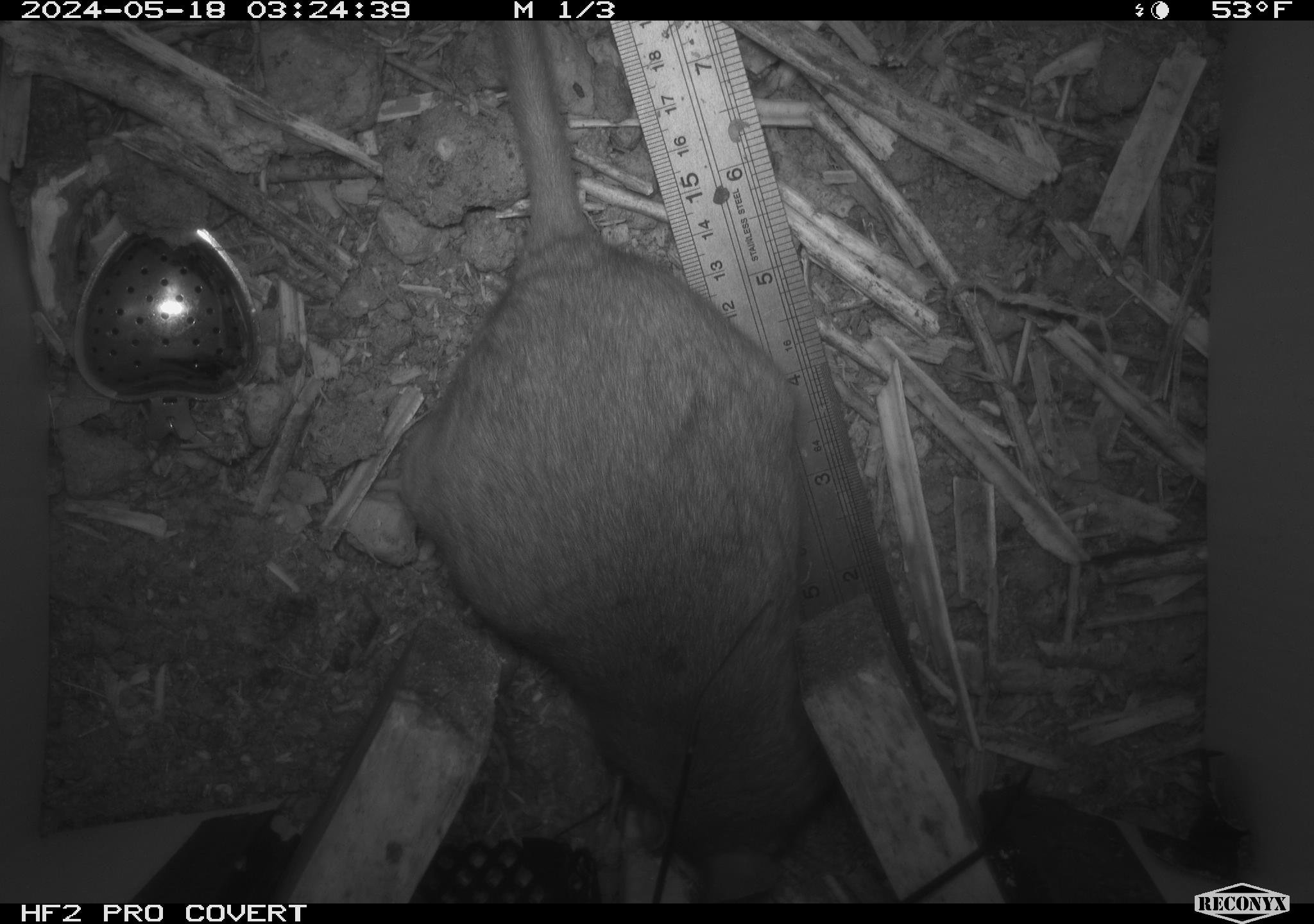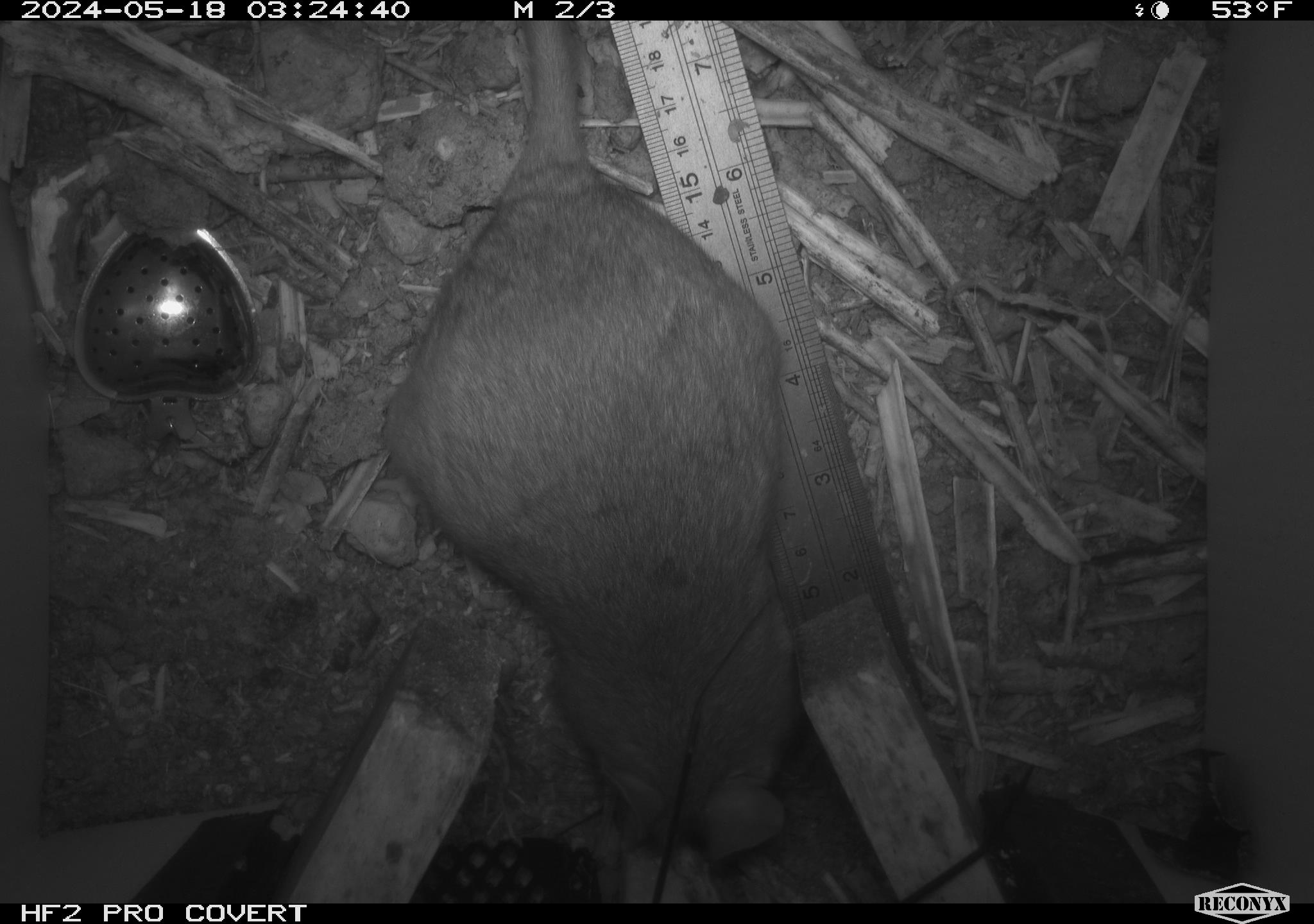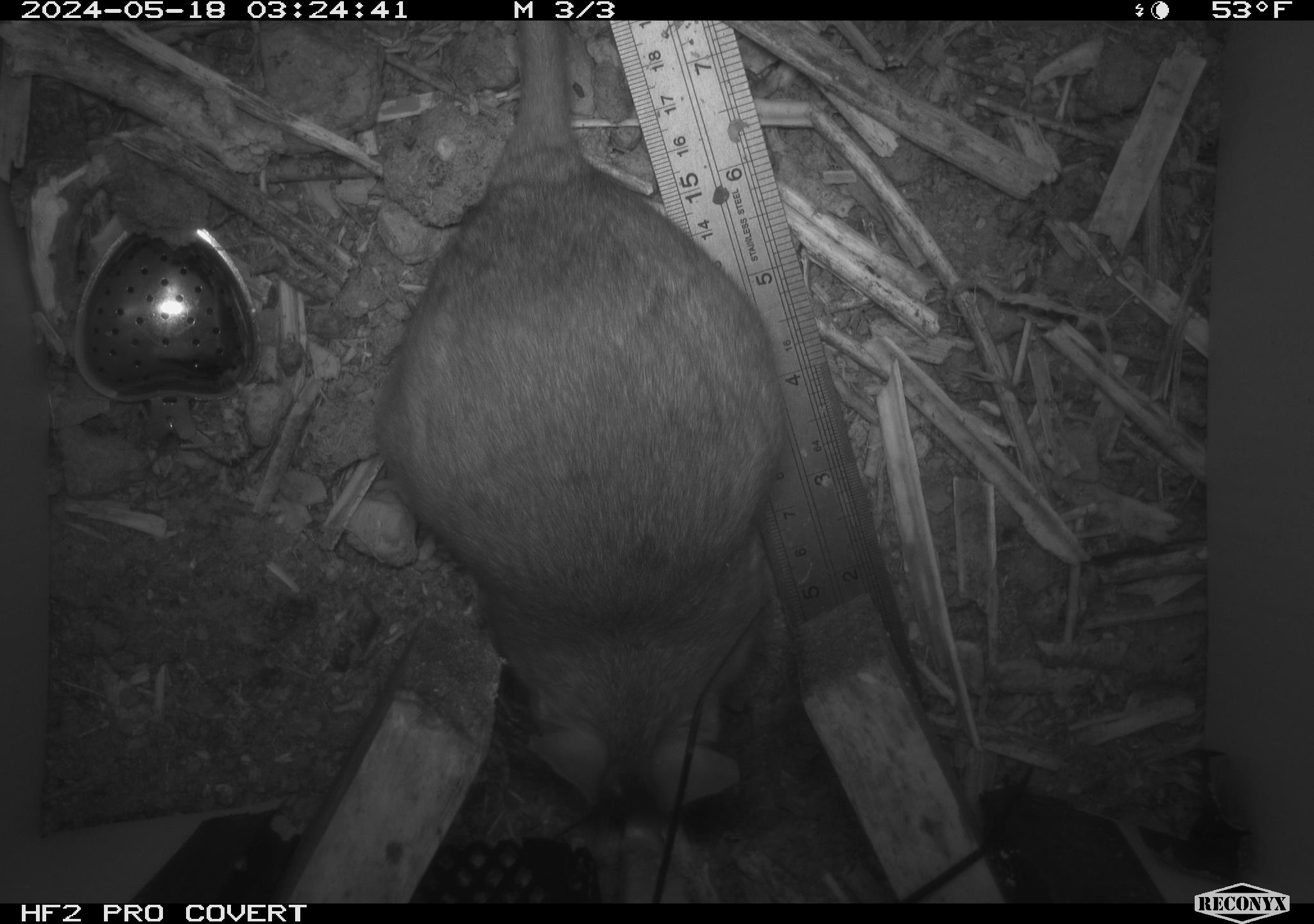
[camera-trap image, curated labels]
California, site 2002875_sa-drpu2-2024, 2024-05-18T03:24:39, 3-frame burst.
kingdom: Animalia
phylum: Chordata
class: Mammalia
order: Rodentia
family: Cricetidae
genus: Neotoma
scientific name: Neotoma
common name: pack rat or woodrat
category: neotoma species